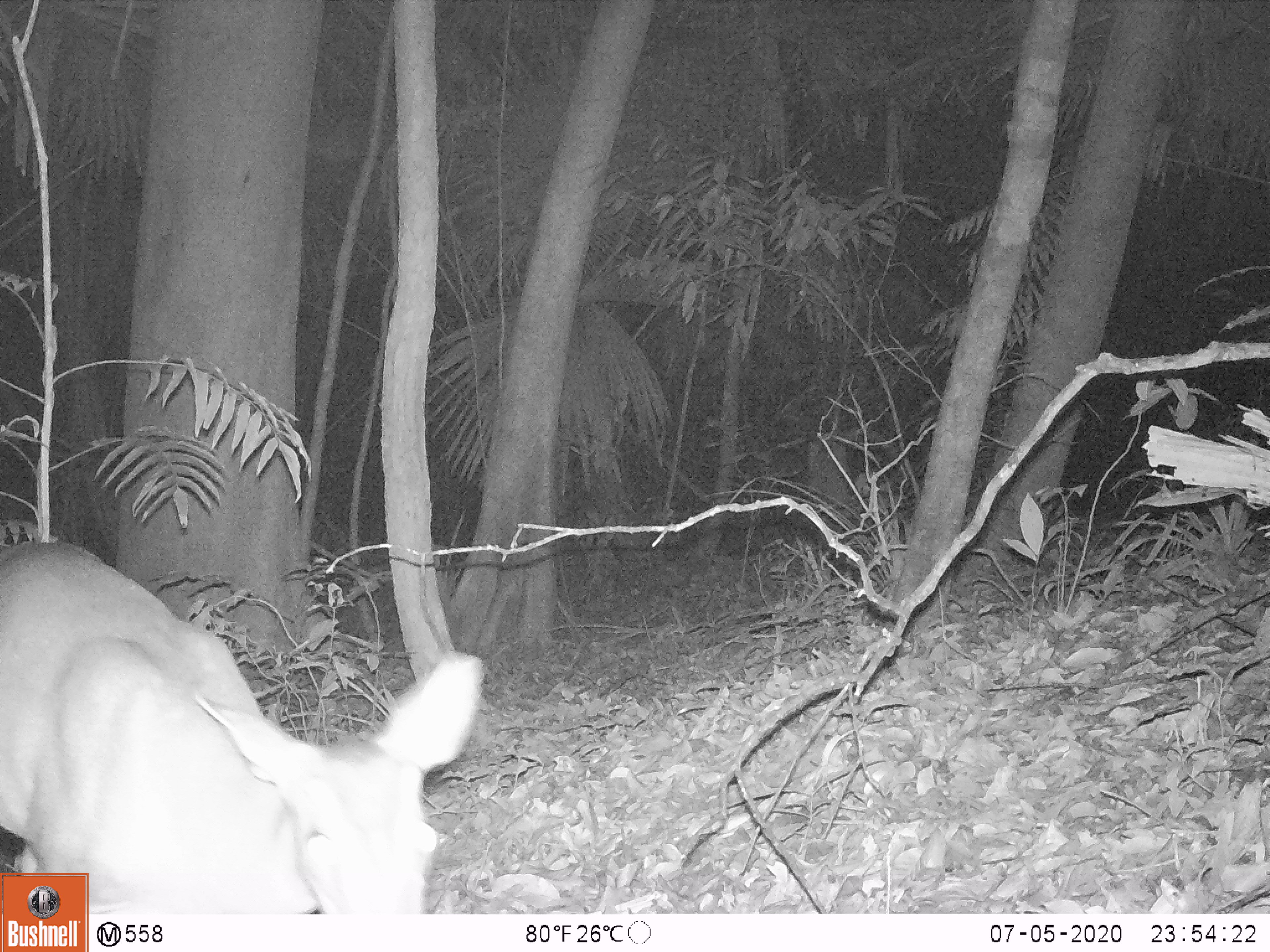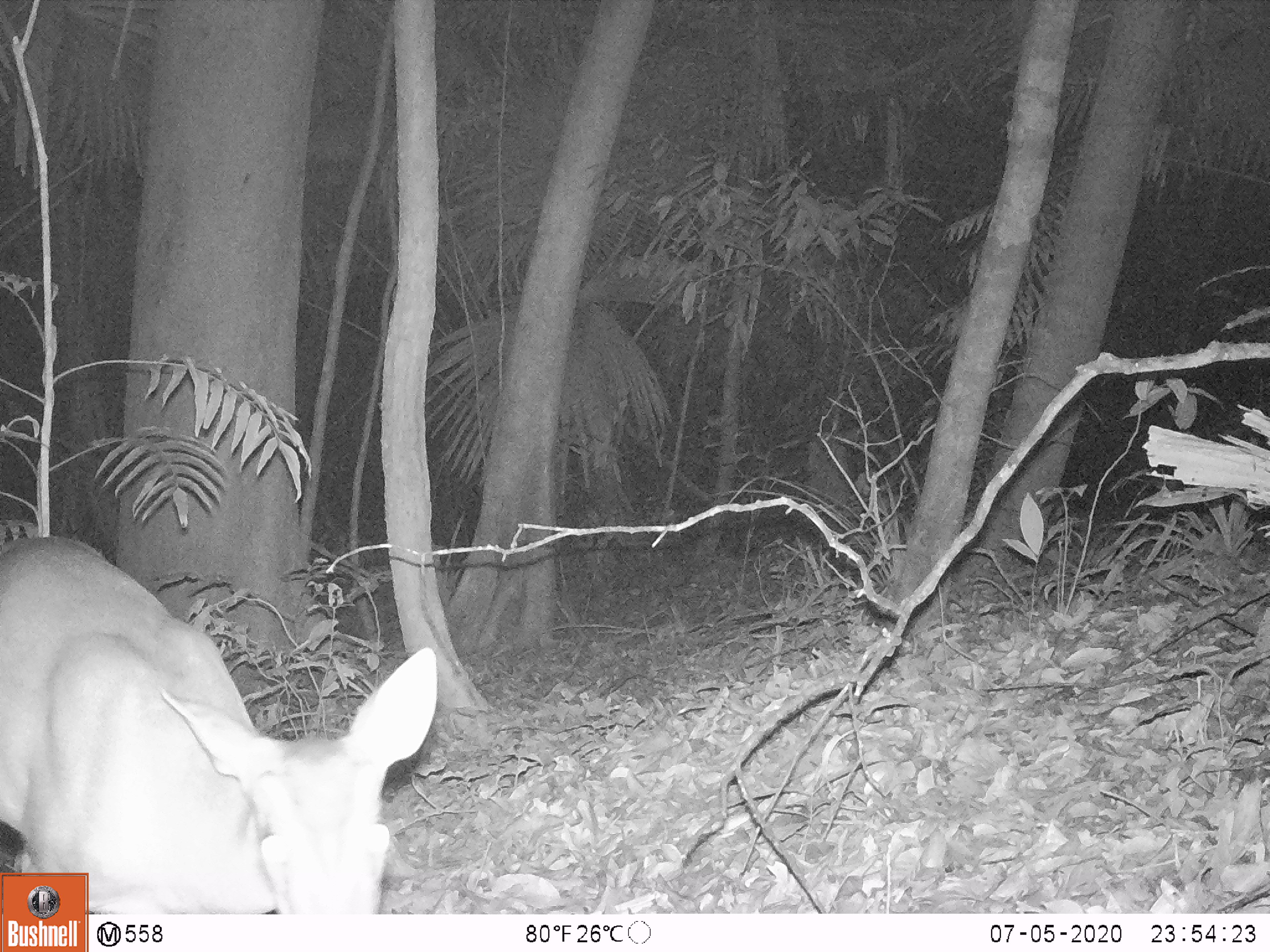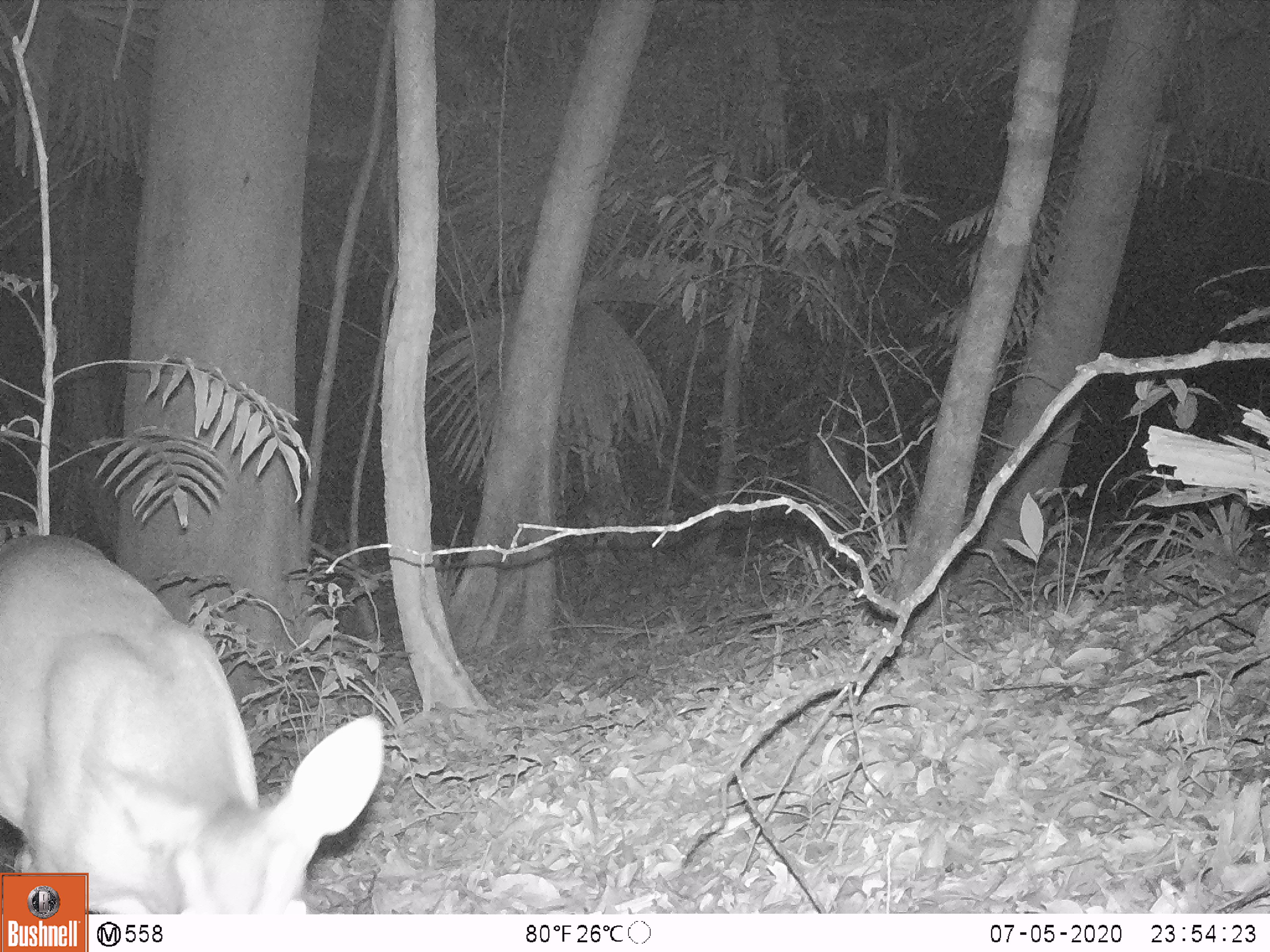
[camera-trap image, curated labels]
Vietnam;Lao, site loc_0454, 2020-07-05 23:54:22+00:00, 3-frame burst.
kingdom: Animalia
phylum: Chordata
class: Mammalia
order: Artiodactyla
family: Cervidae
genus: Muntiacus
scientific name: Muntiacus vuquangensis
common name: large-antlered muntjac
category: large antlered muntjac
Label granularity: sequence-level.